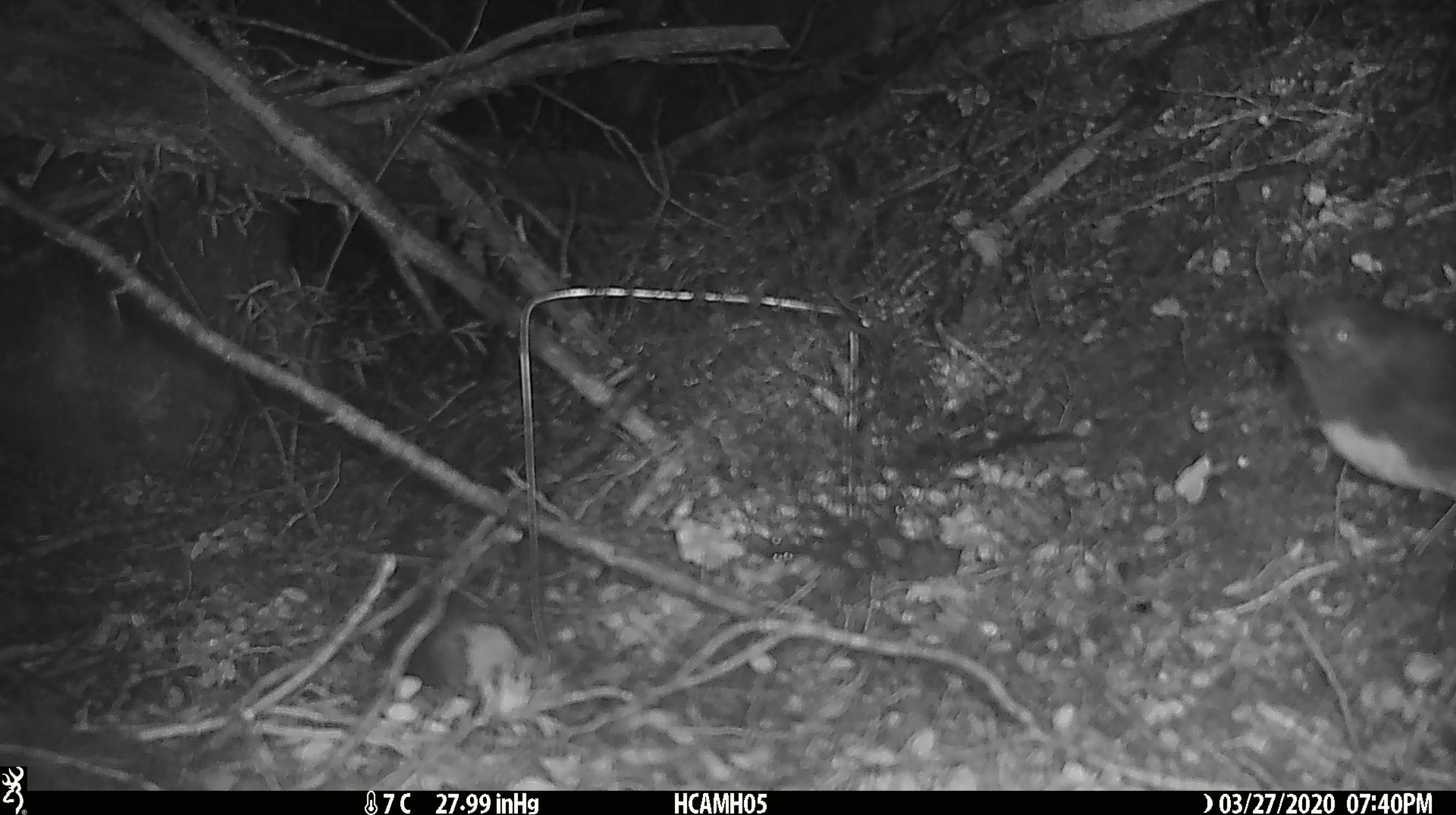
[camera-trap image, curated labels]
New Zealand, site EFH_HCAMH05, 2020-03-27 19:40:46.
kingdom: Animalia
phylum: Chordata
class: Aves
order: Passeriformes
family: Petroicidae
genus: Petroica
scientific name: Petroica australis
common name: new zealand robin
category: robin